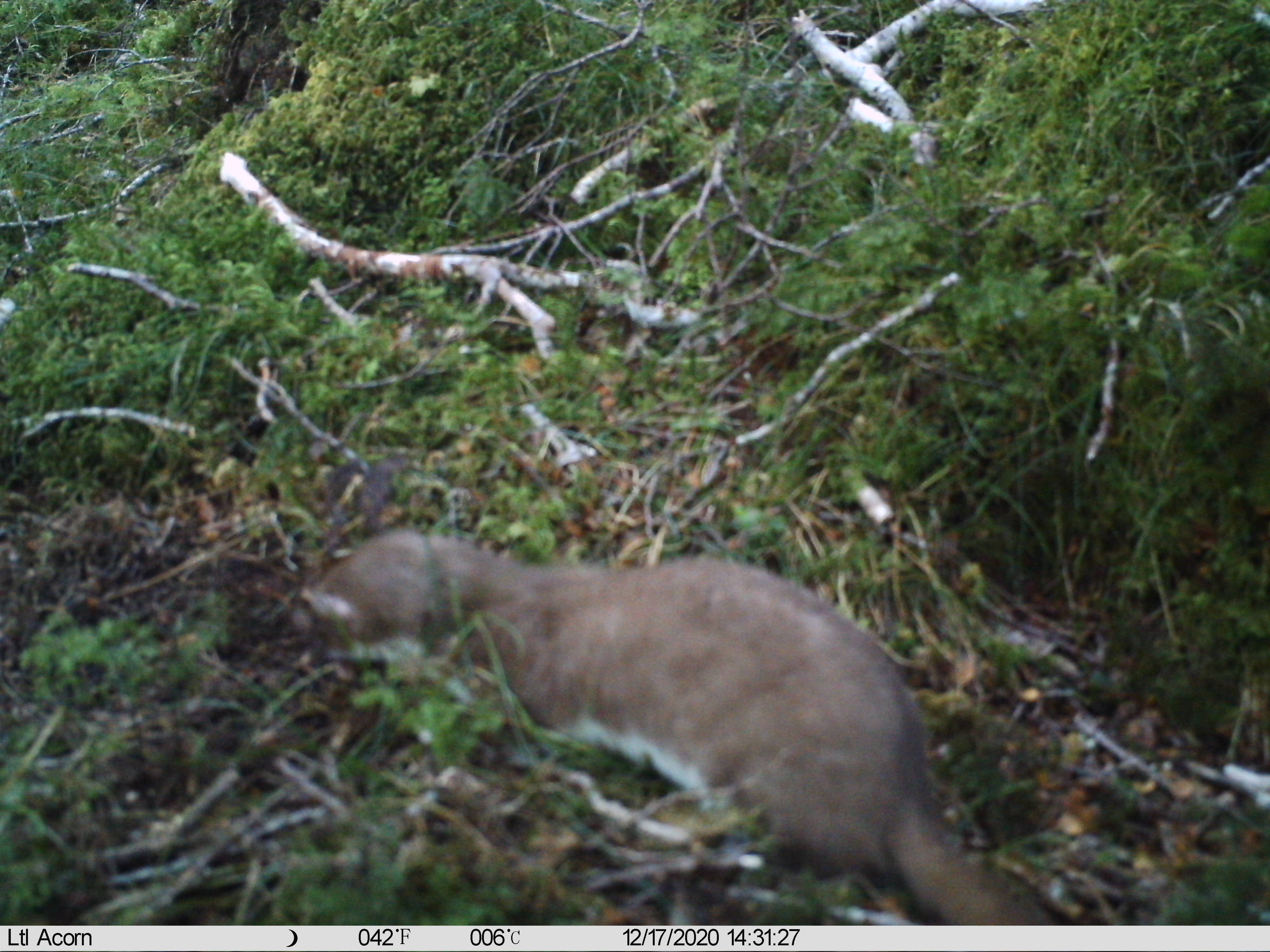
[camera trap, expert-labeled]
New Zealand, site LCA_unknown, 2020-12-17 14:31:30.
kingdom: Animalia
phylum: Chordata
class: Mammalia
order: Carnivora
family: Mustelidae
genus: Mustela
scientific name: Mustela erminea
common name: stoat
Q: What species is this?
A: Stoat (Mustela erminea).